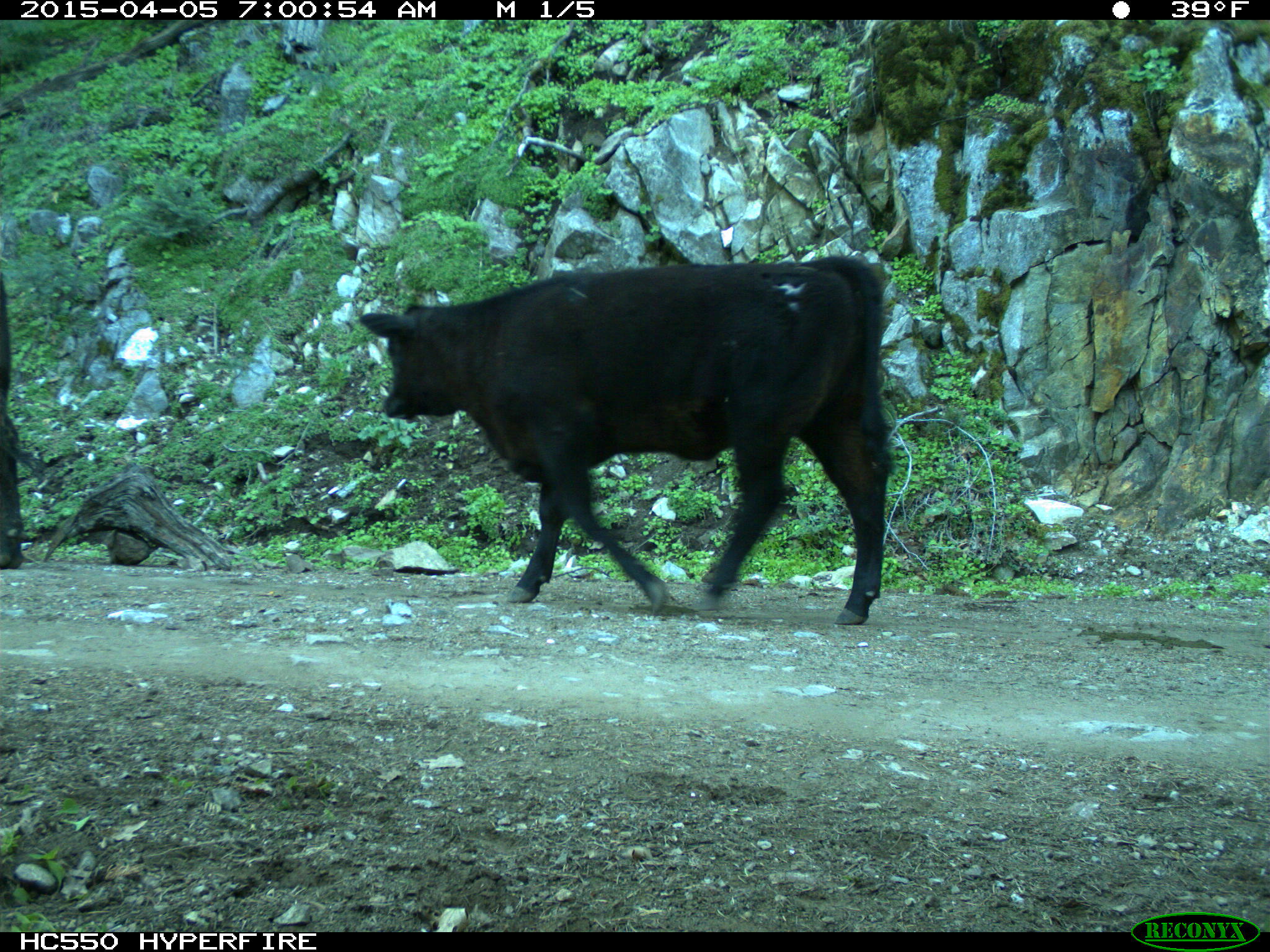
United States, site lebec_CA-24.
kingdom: Animalia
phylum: Chordata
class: Mammalia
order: Artiodactyla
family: Bovidae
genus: Bos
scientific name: Bos taurus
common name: domestic cow